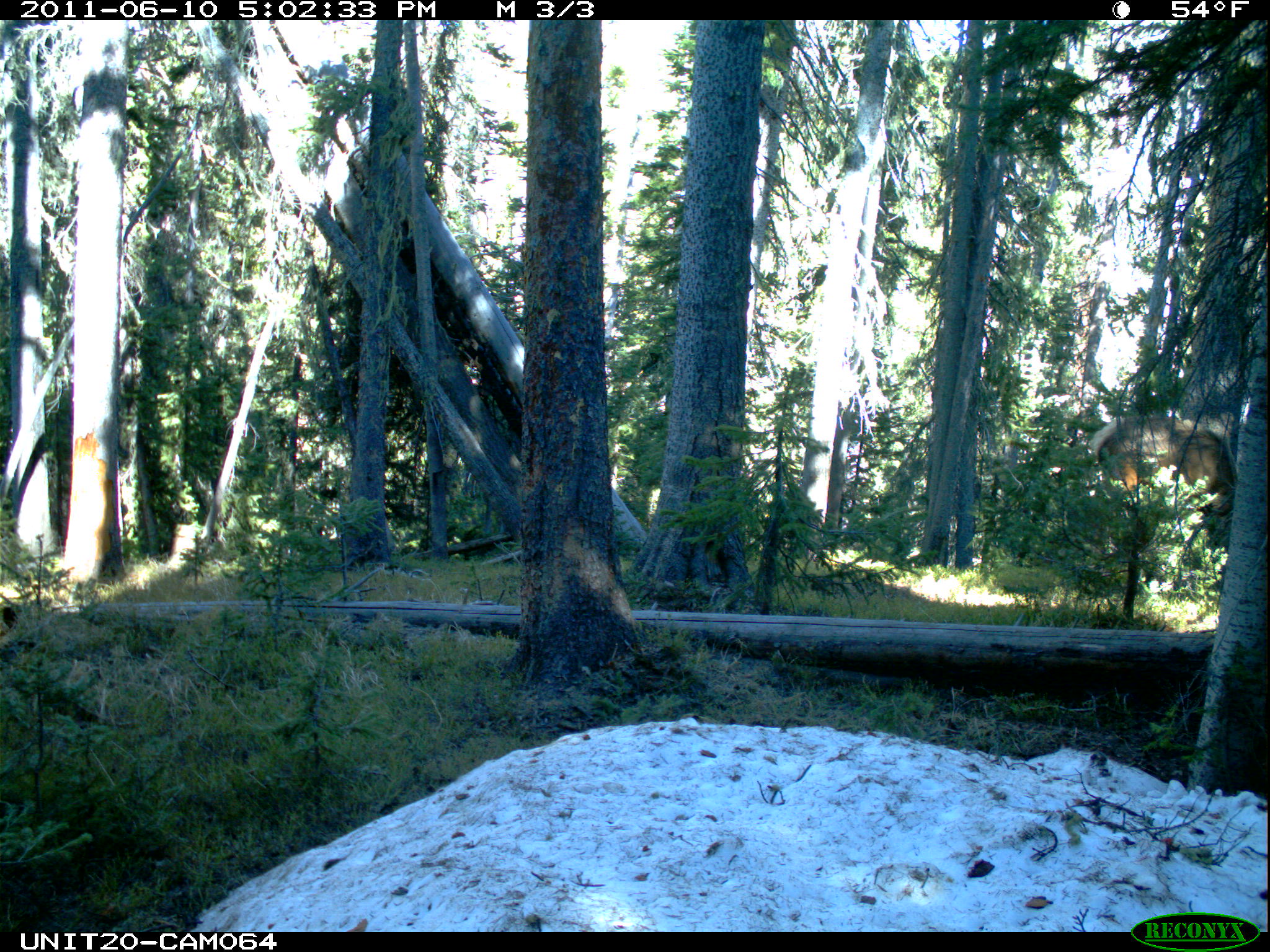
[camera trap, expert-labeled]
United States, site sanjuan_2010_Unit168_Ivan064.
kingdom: Animalia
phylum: Chordata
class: Mammalia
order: Artiodactyla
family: Cervidae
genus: Cervus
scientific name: Cervus elaphus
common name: red deer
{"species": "Cervus elaphus (red deer)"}